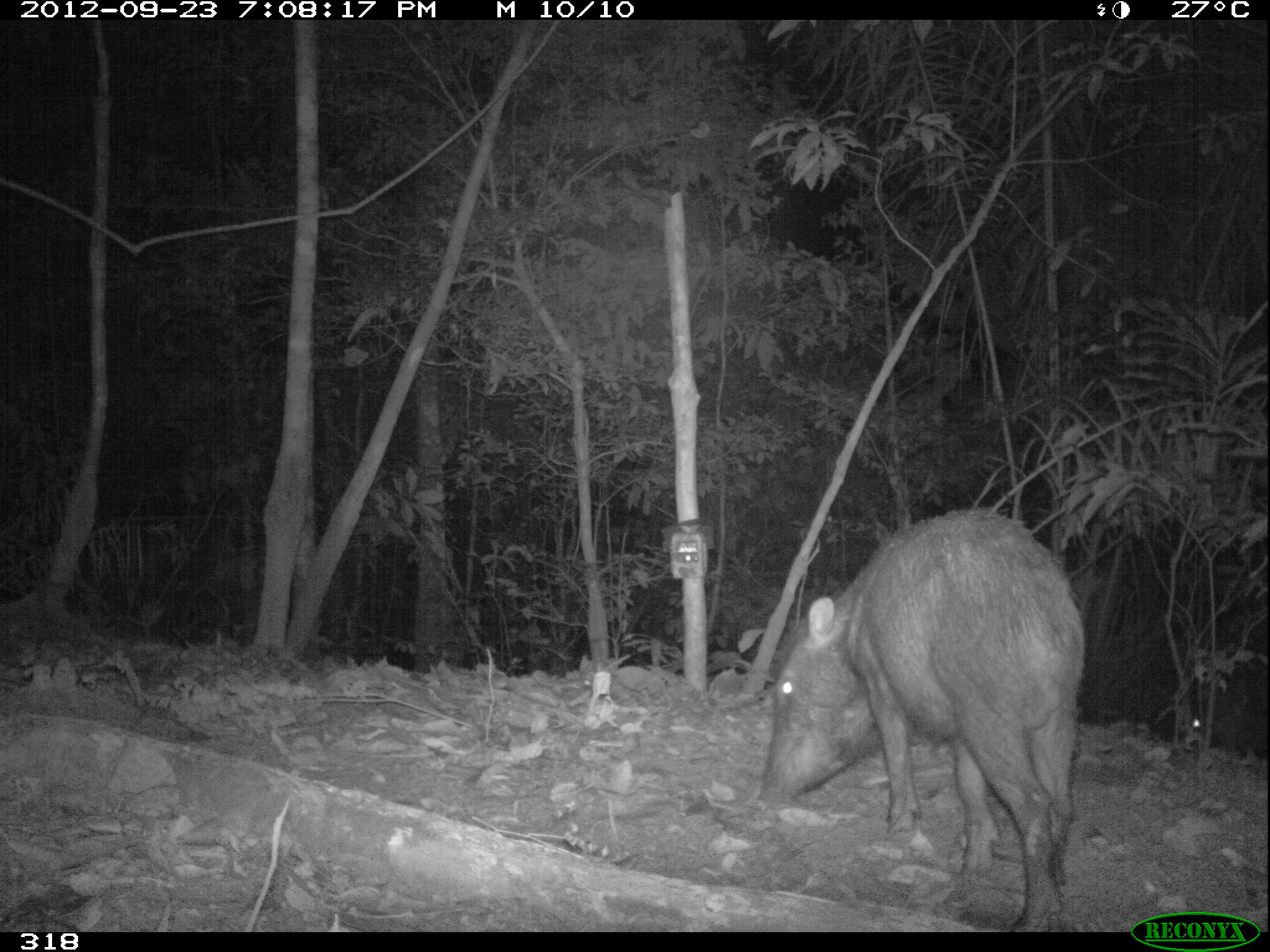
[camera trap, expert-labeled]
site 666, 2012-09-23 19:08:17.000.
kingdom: Animalia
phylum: Chordata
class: Mammalia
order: Artiodactyla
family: Tayassuidae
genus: Tayassu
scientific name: Tayassu pecari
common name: white-lipped peccary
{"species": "Tayassu pecari (white-lipped peccary)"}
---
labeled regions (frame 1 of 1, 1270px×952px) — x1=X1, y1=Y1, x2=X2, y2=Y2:
tayassu pecari: x1=756, y1=503, x2=1086, y2=932; x1=1185, y1=682, x2=1270, y2=755